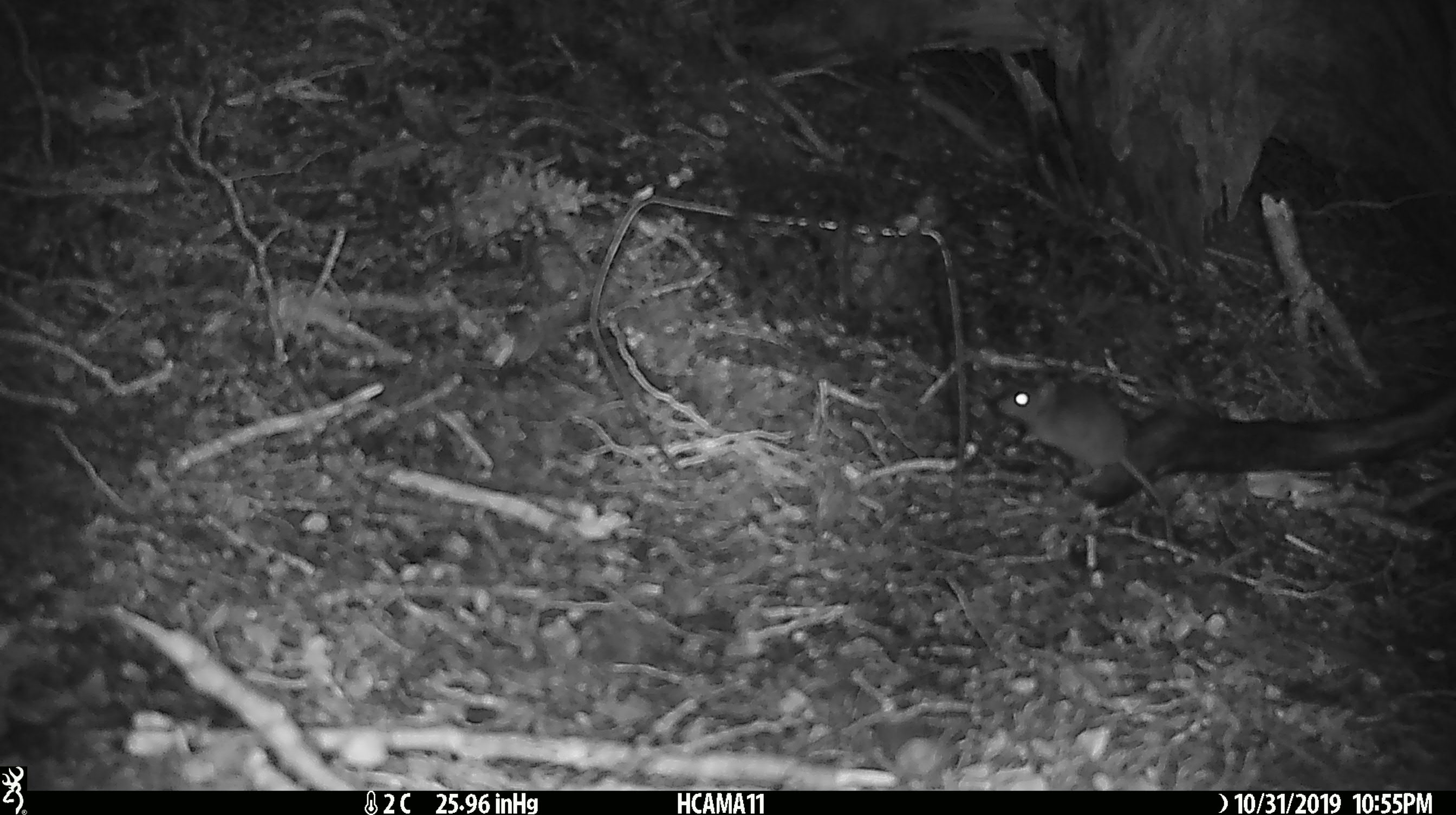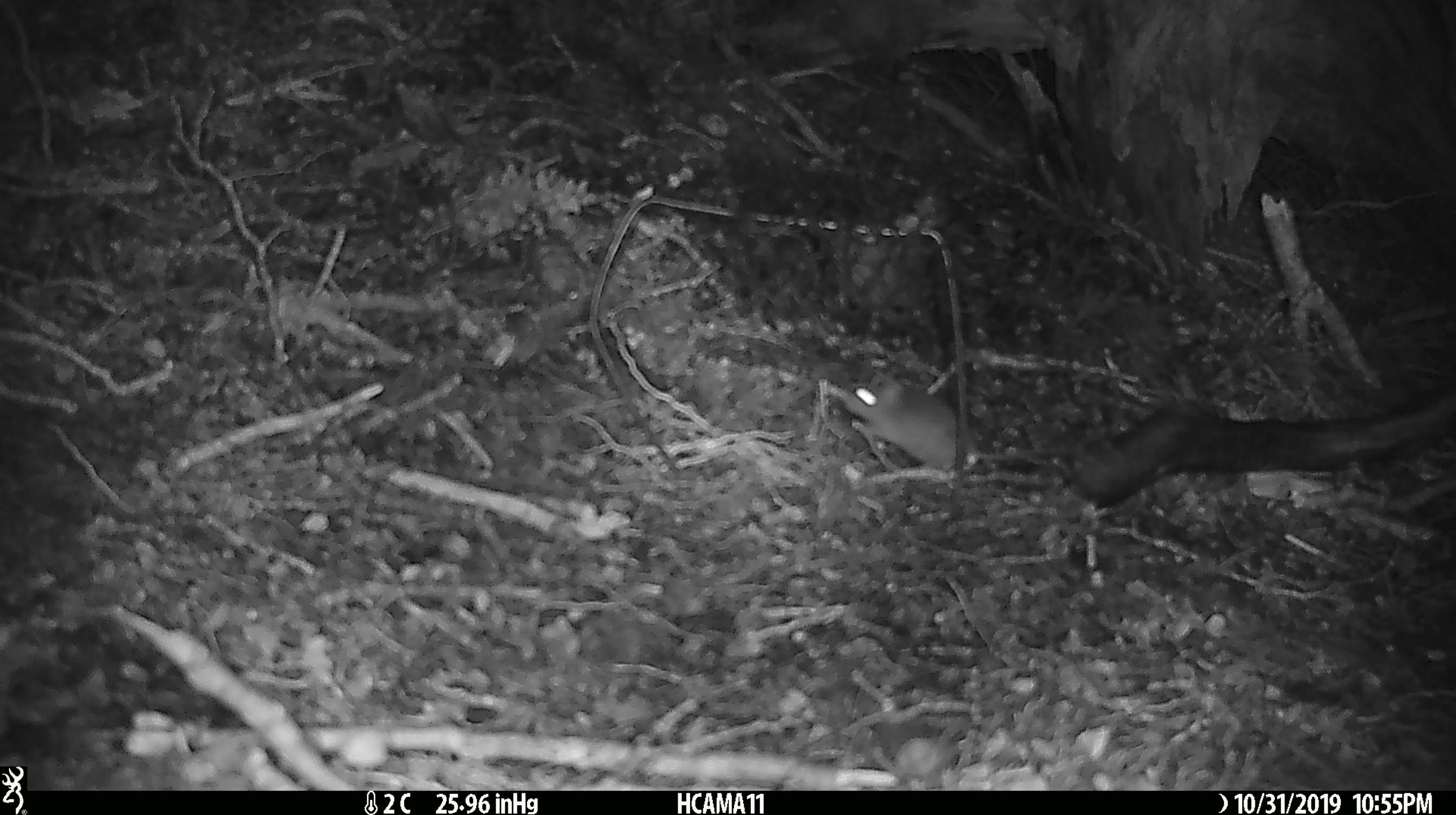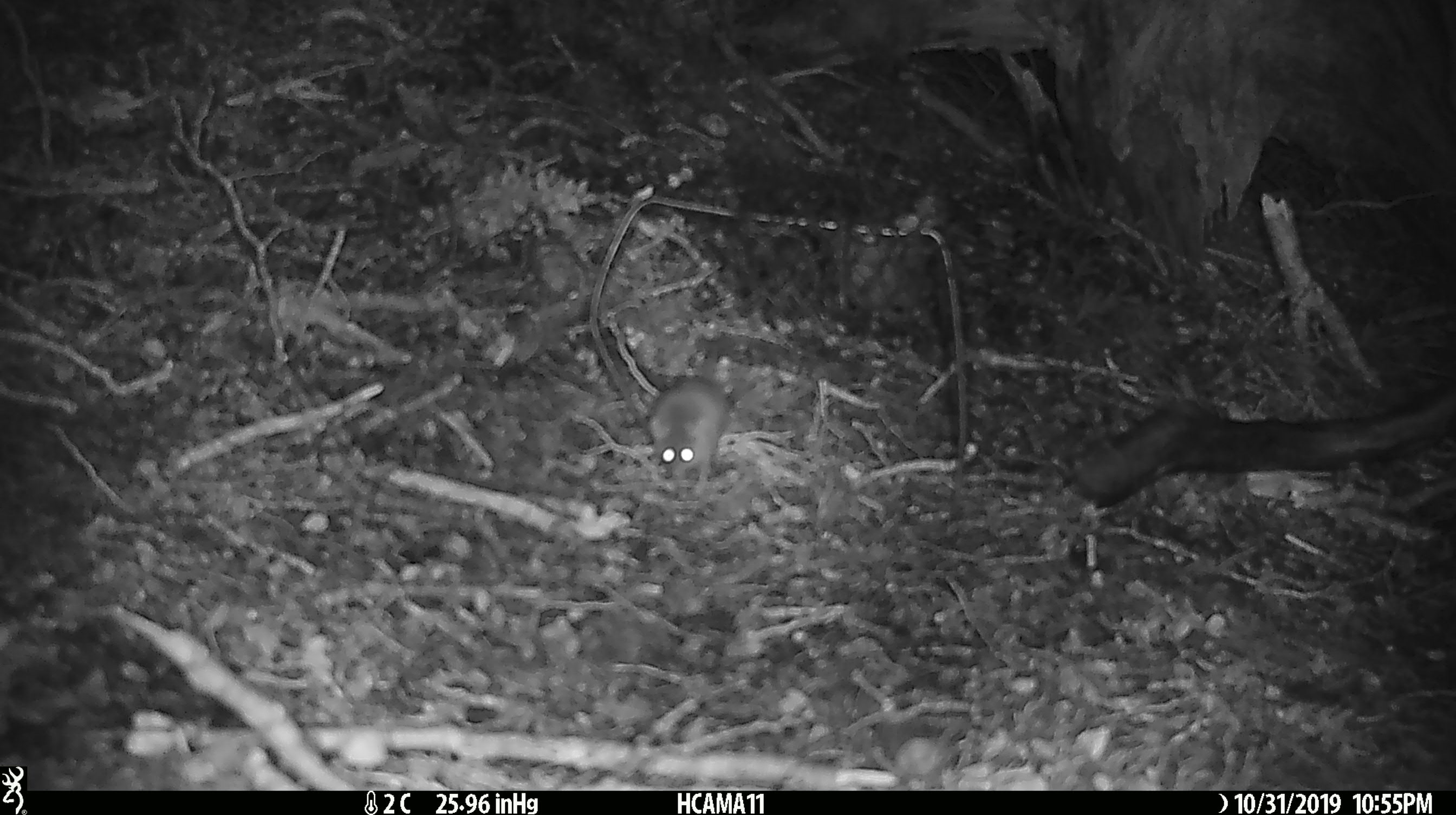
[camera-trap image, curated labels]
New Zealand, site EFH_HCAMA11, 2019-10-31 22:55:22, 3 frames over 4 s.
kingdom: Animalia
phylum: Chordata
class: Mammalia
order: Rodentia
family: Muridae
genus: Mus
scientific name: Mus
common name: mouse